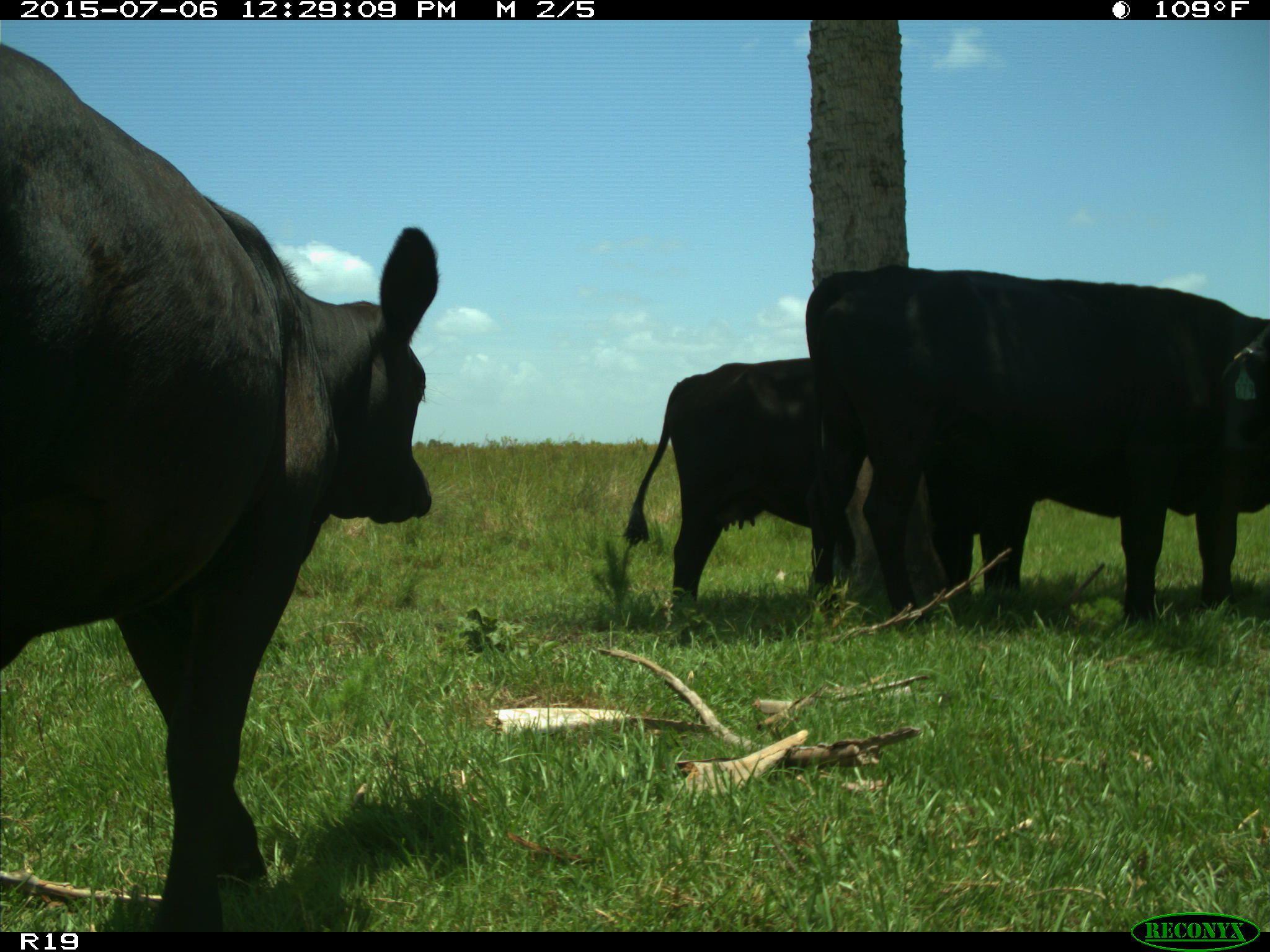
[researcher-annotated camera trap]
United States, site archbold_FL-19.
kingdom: Animalia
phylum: Chordata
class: Mammalia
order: Artiodactyla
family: Bovidae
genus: Bos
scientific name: Bos taurus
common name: domestic cow